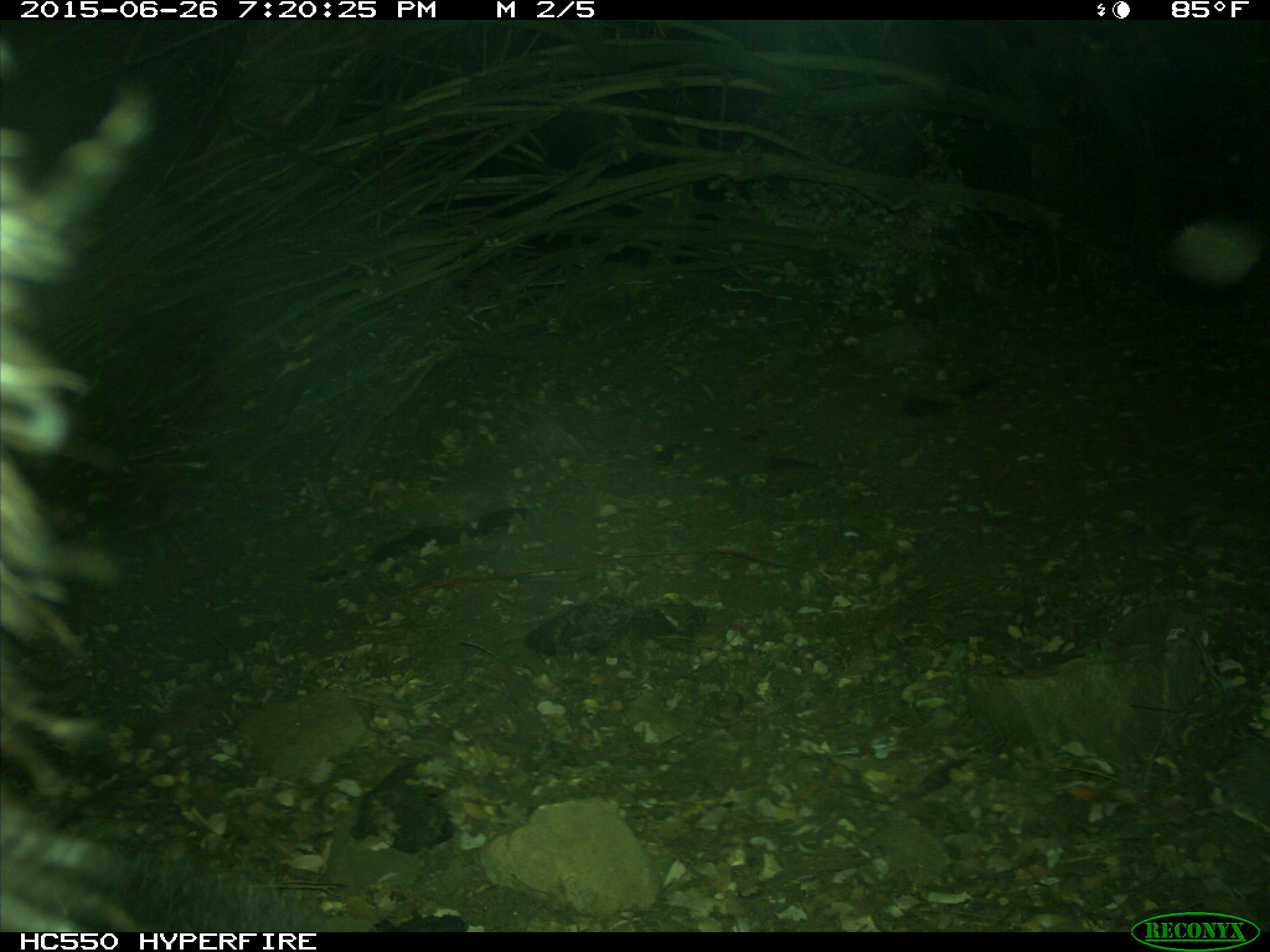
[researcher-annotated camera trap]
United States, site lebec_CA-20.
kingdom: Animalia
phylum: Chordata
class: Mammalia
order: Carnivora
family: Ursidae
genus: Ursus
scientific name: Ursus americanus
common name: american black bear